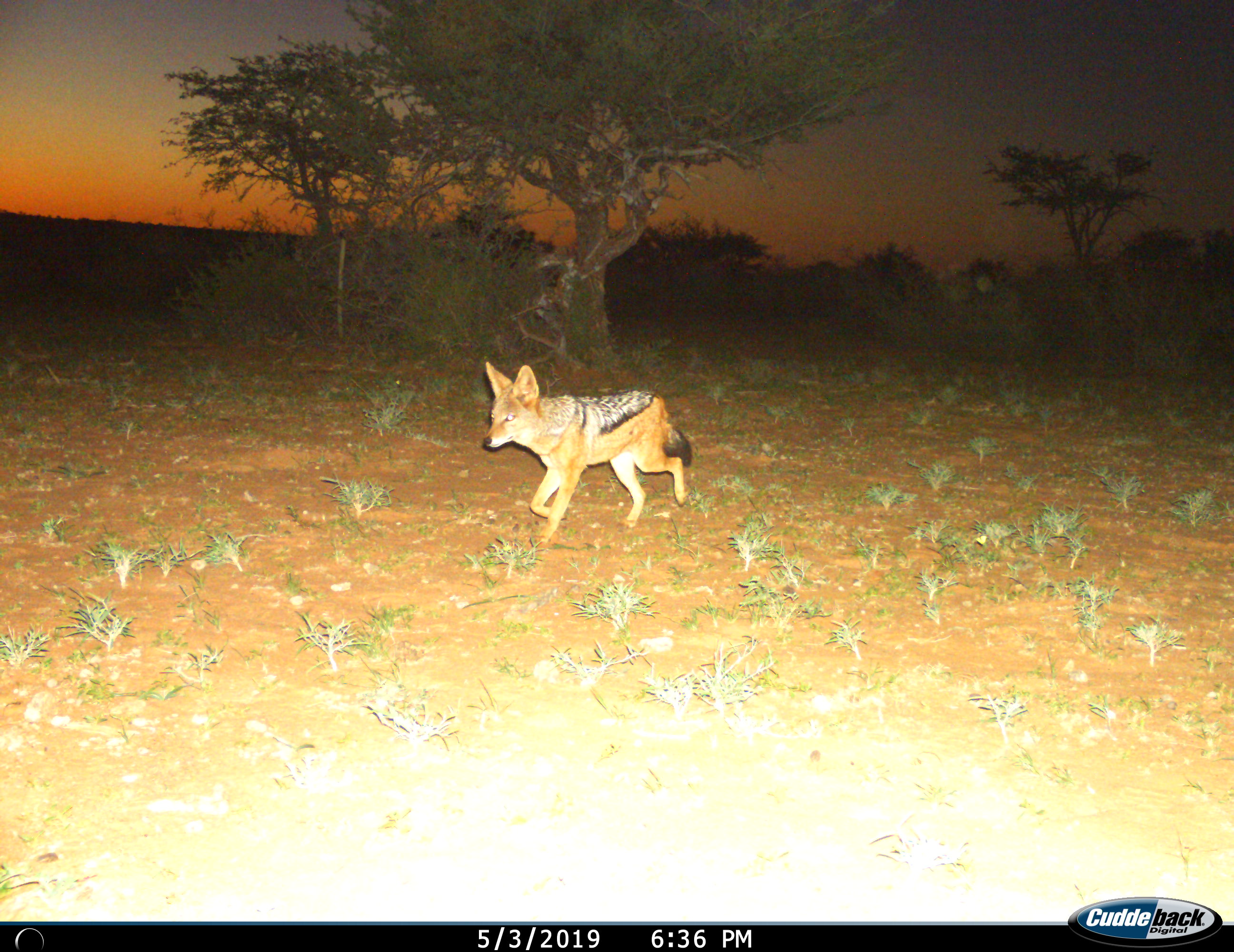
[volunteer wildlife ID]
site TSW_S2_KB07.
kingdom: Animalia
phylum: Chordata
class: Mammalia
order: Carnivora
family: Canidae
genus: Lupulella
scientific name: Lupulella mesomelas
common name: black-backed jackal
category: jackalblackbacked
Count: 1.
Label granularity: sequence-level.